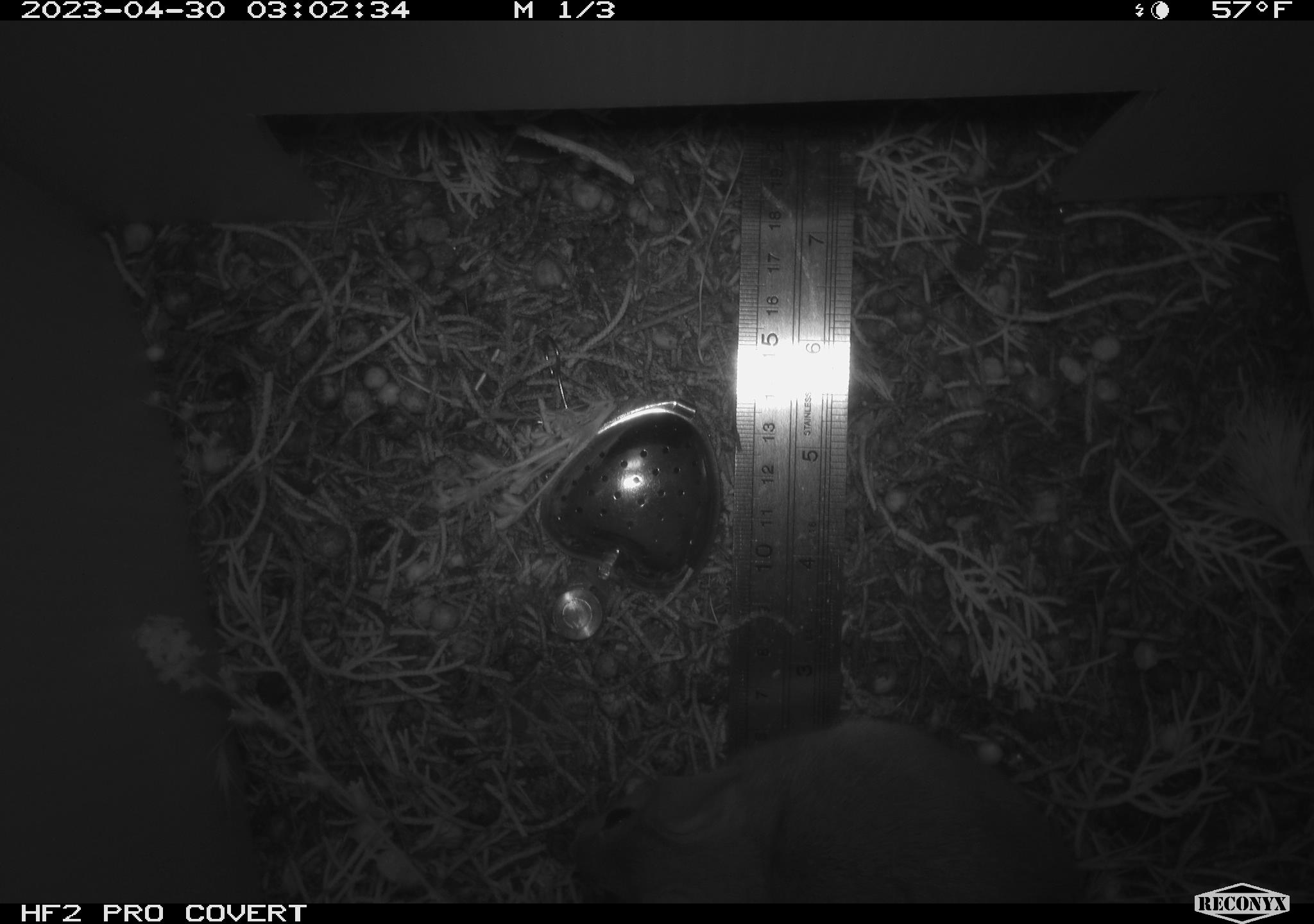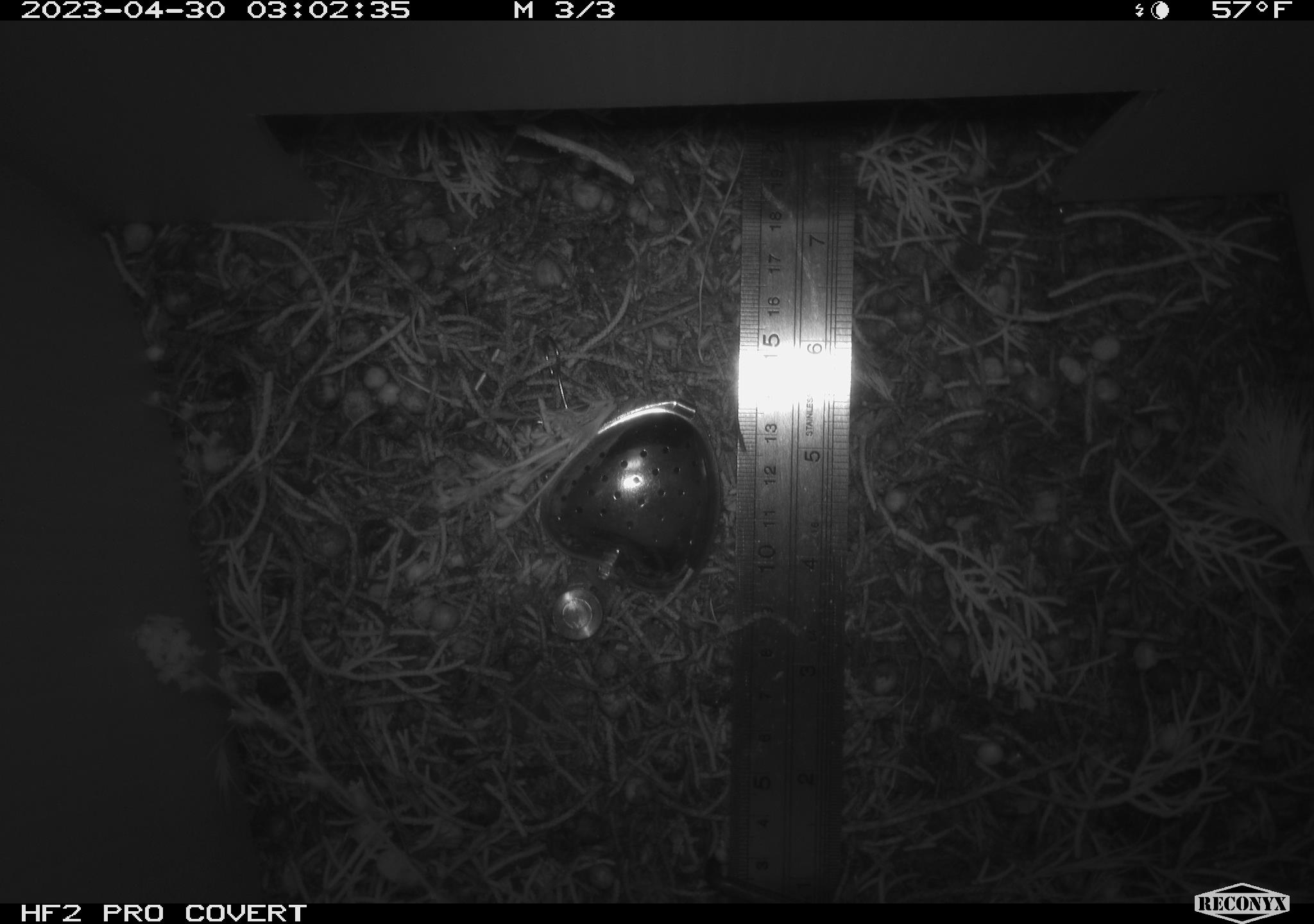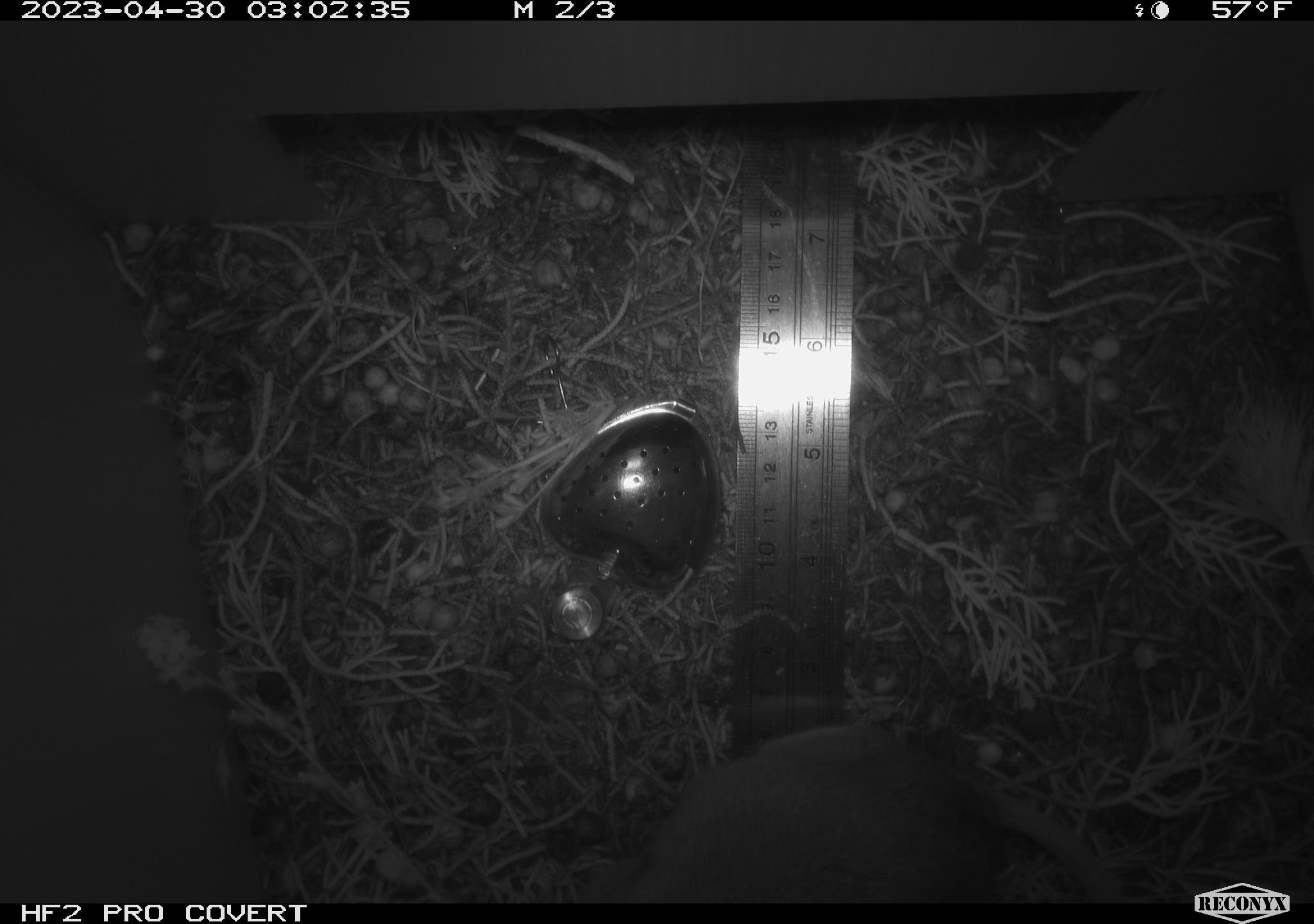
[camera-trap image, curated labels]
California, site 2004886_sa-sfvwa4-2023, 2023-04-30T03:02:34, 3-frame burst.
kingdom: Animalia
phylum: Chordata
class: Mammalia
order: Rodentia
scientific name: Rodentia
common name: mouse species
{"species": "mouse species (Rodentia)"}